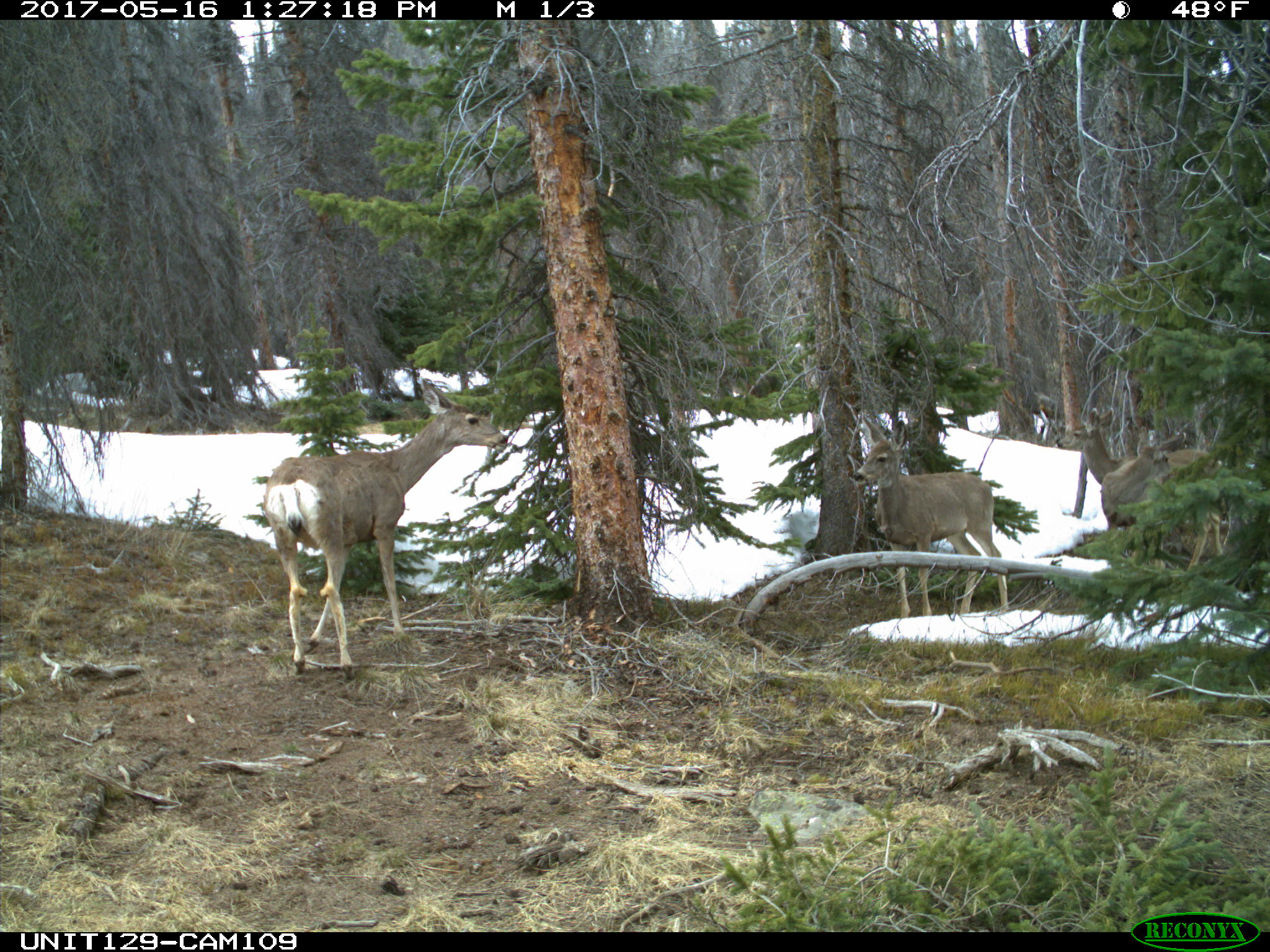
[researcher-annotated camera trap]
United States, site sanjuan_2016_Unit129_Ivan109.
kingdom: Animalia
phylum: Chordata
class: Mammalia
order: Artiodactyla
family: Cervidae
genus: Odocoileus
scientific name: Odocoileus hemionus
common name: mule deer